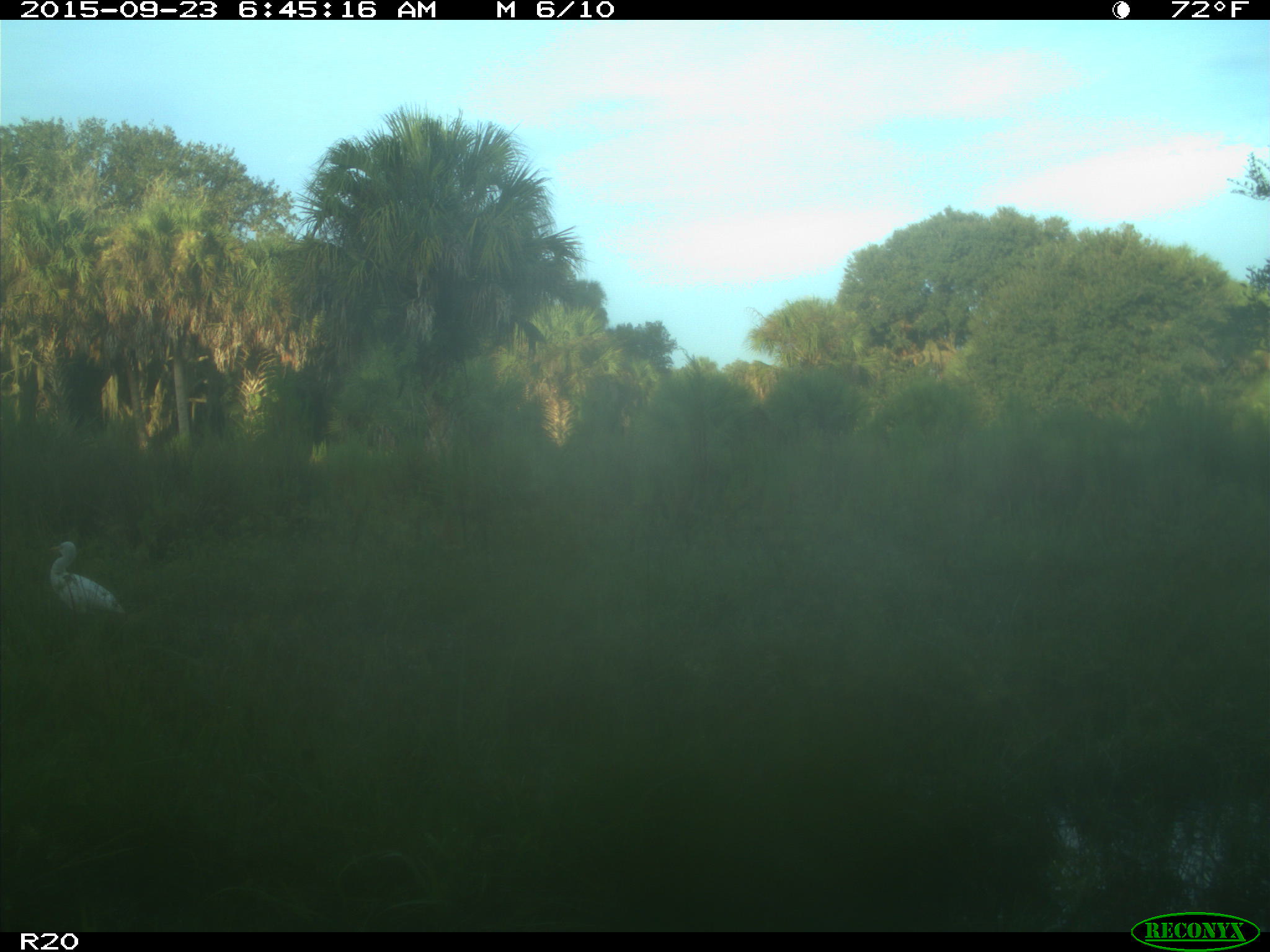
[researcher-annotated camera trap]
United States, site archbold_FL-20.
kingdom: Animalia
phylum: Chordata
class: Aves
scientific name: Aves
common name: birds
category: unidentified bird